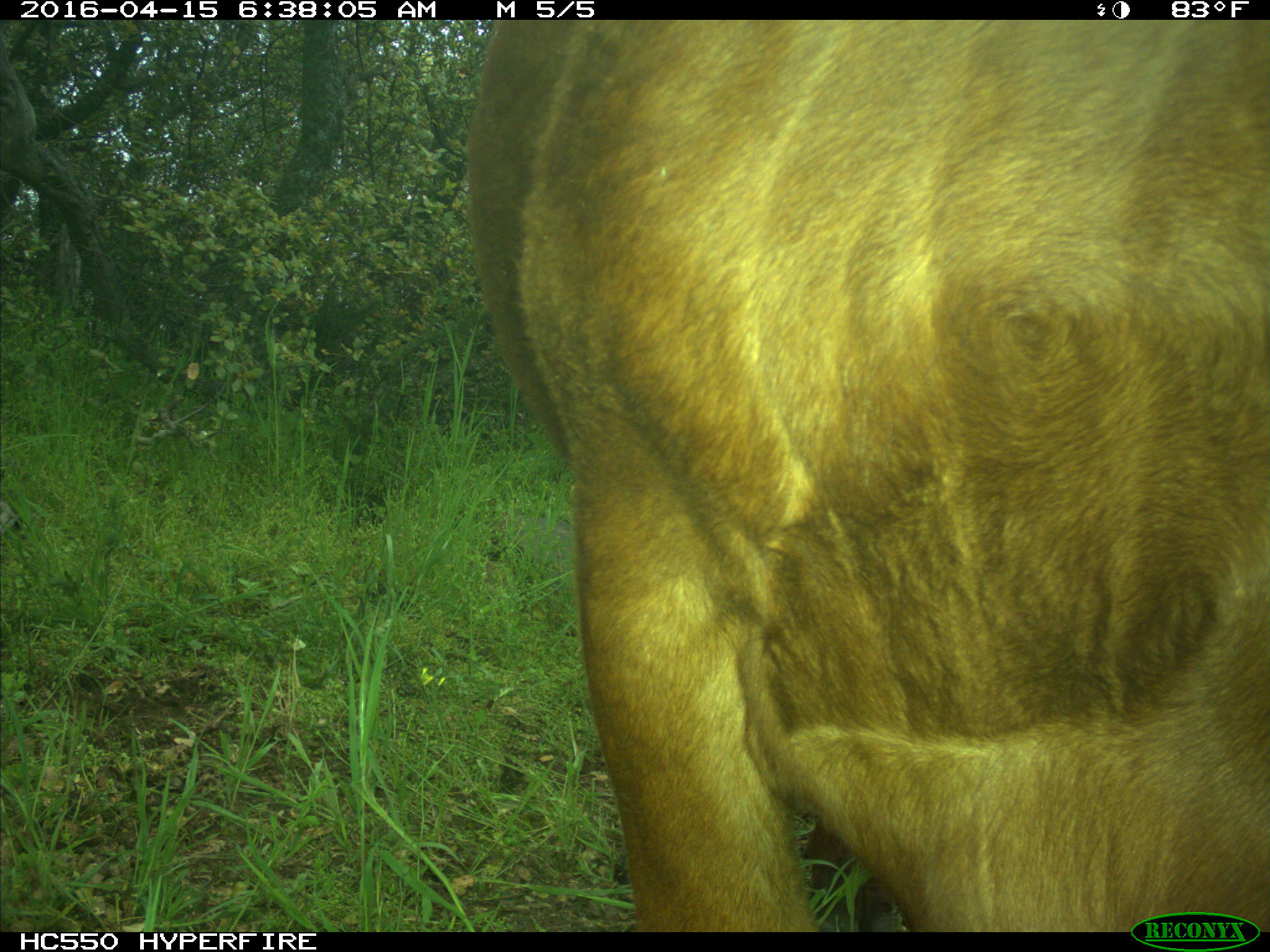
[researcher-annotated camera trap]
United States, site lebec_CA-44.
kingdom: Animalia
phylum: Chordata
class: Mammalia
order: Artiodactyla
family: Bovidae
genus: Bos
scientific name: Bos taurus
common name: domestic cow